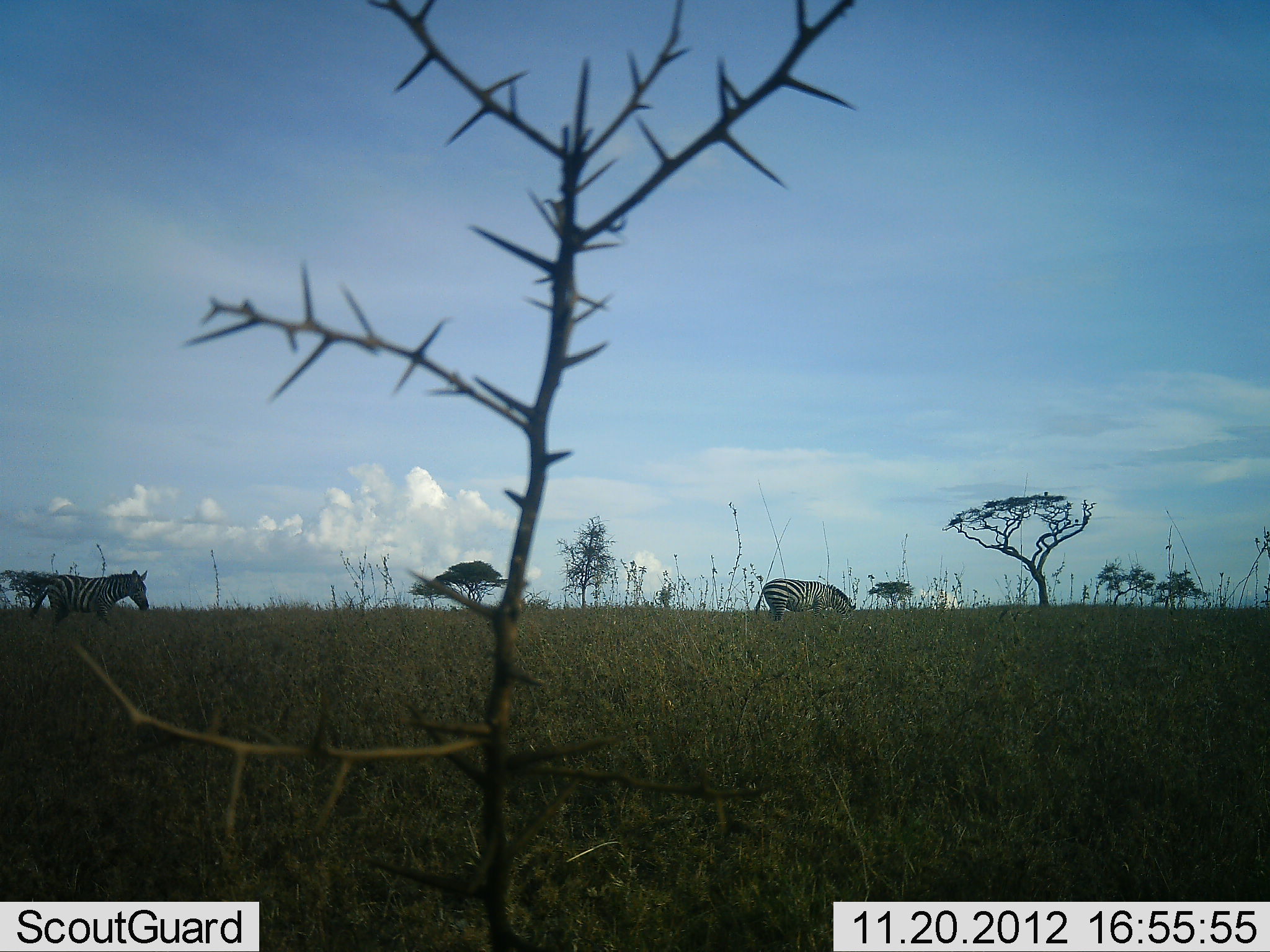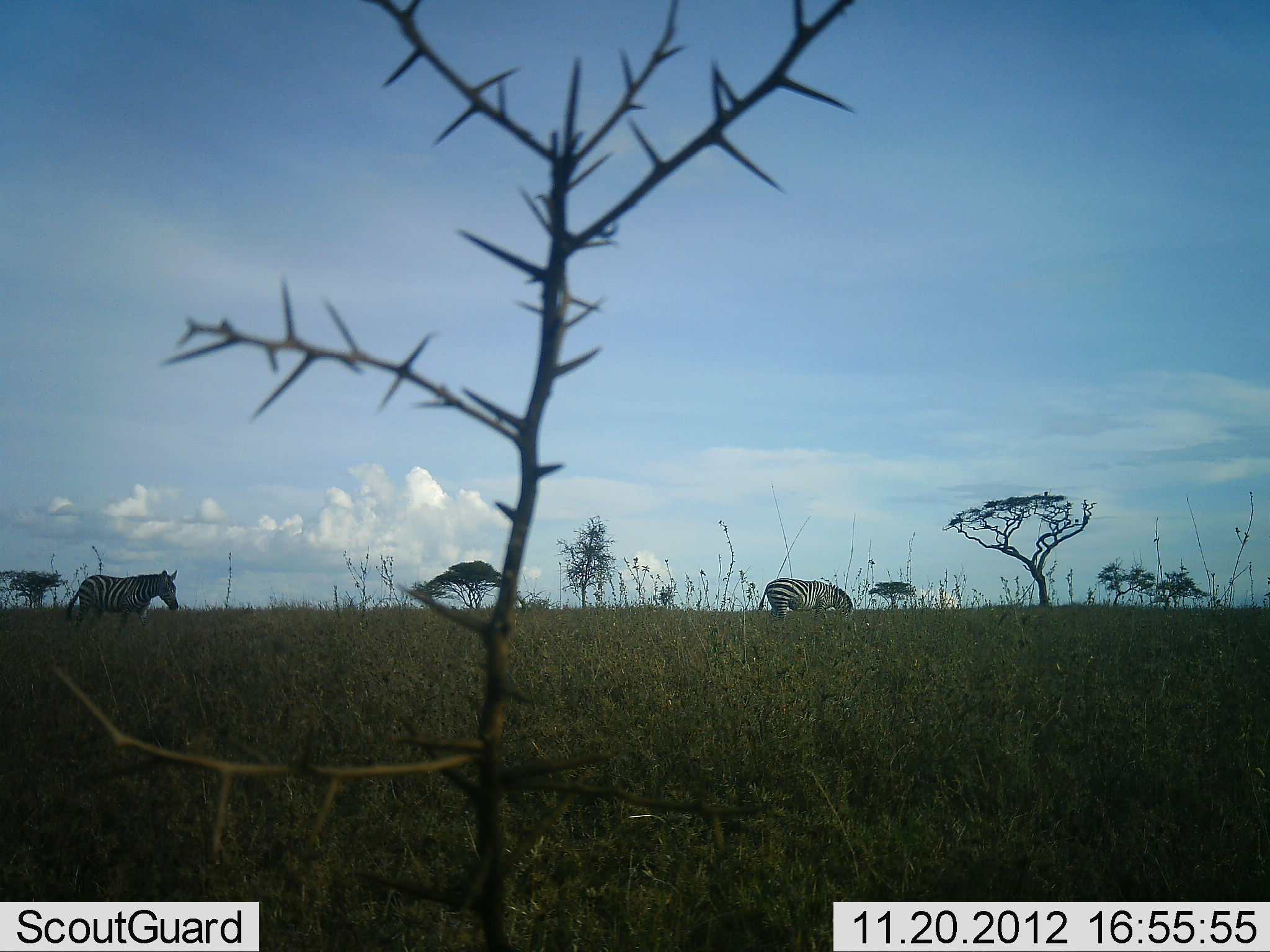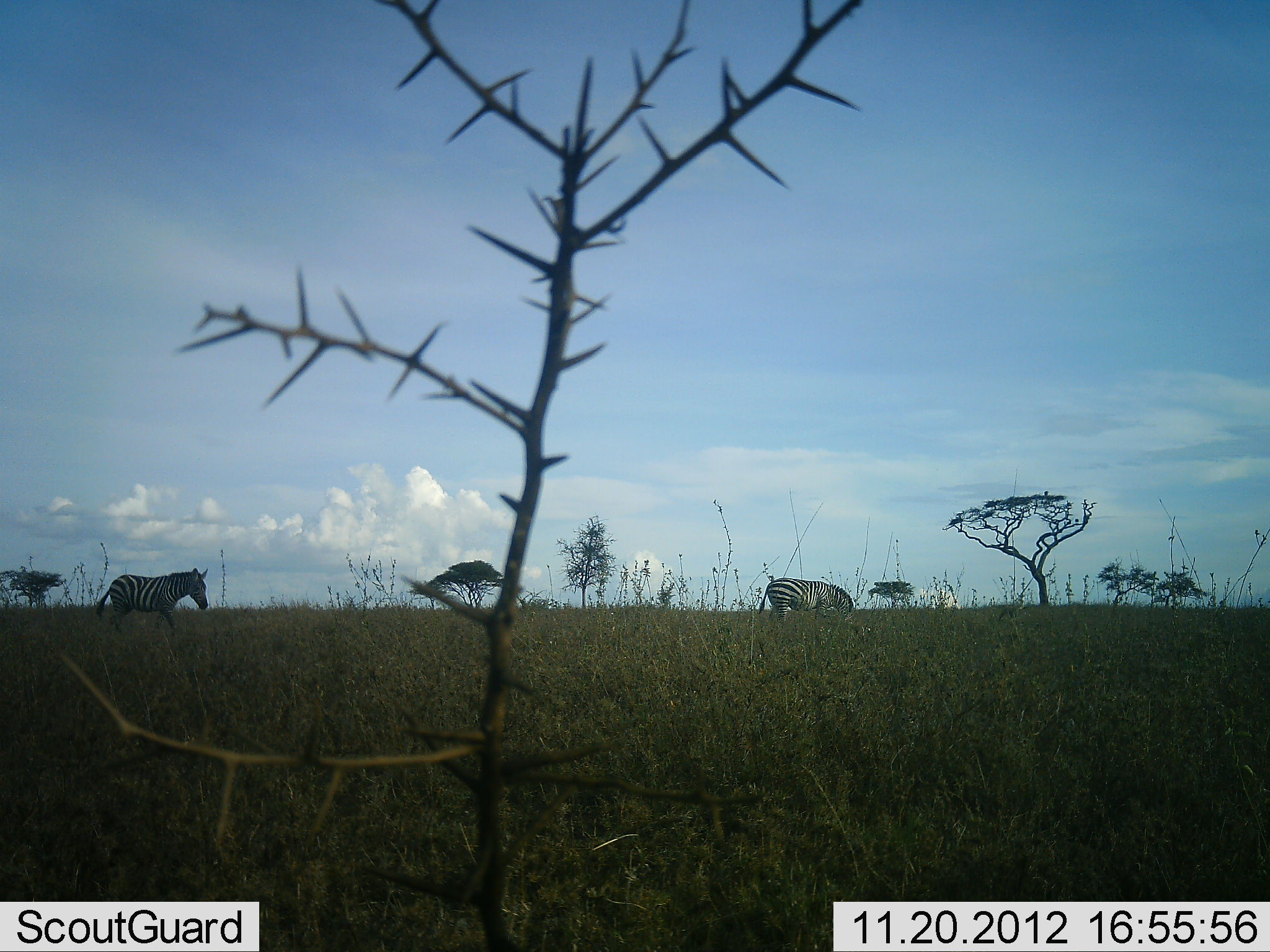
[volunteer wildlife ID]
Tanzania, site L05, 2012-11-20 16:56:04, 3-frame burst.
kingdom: Animalia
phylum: Chordata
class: Mammalia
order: Perissodactyla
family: Equidae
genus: Equus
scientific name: Equus quagga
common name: plains zebra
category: zebra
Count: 2.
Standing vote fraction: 60%.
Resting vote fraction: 10%.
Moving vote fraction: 50%.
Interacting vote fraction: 0%.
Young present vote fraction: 0%.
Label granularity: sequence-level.